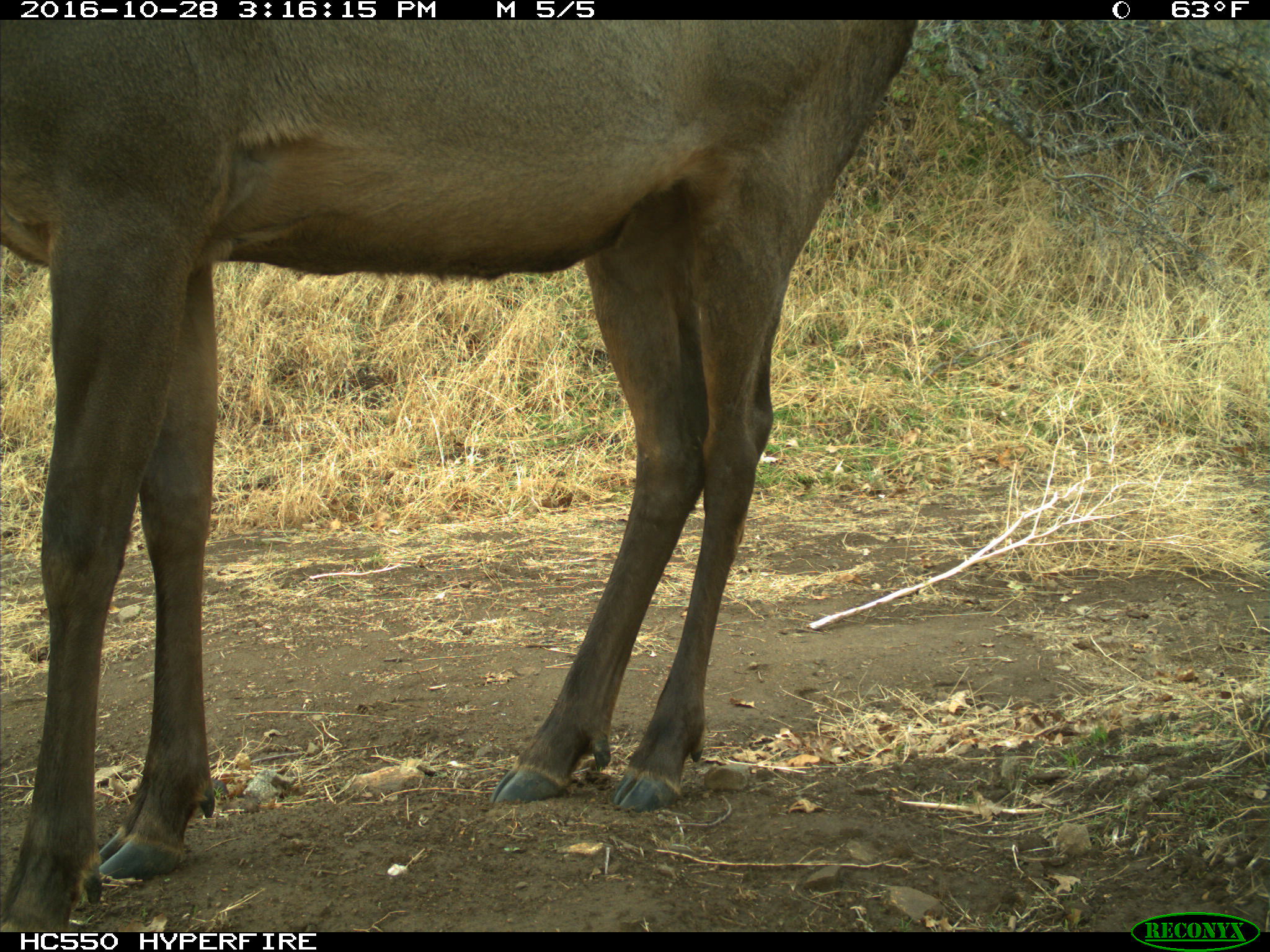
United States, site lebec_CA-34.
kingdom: Animalia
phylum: Chordata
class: Mammalia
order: Artiodactyla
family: Cervidae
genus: Cervus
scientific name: Cervus canadensis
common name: elk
Cervus canadensis (elk).